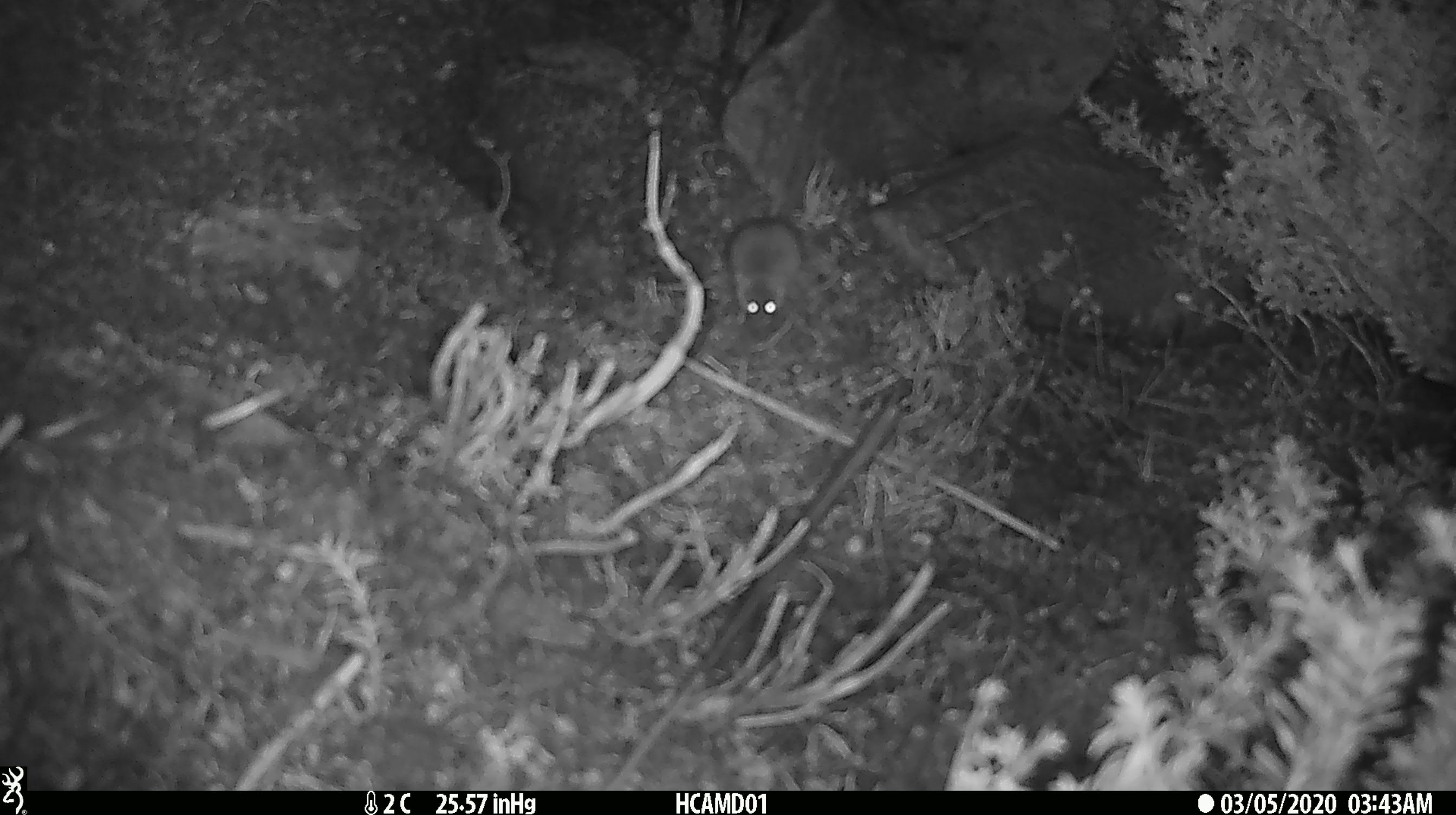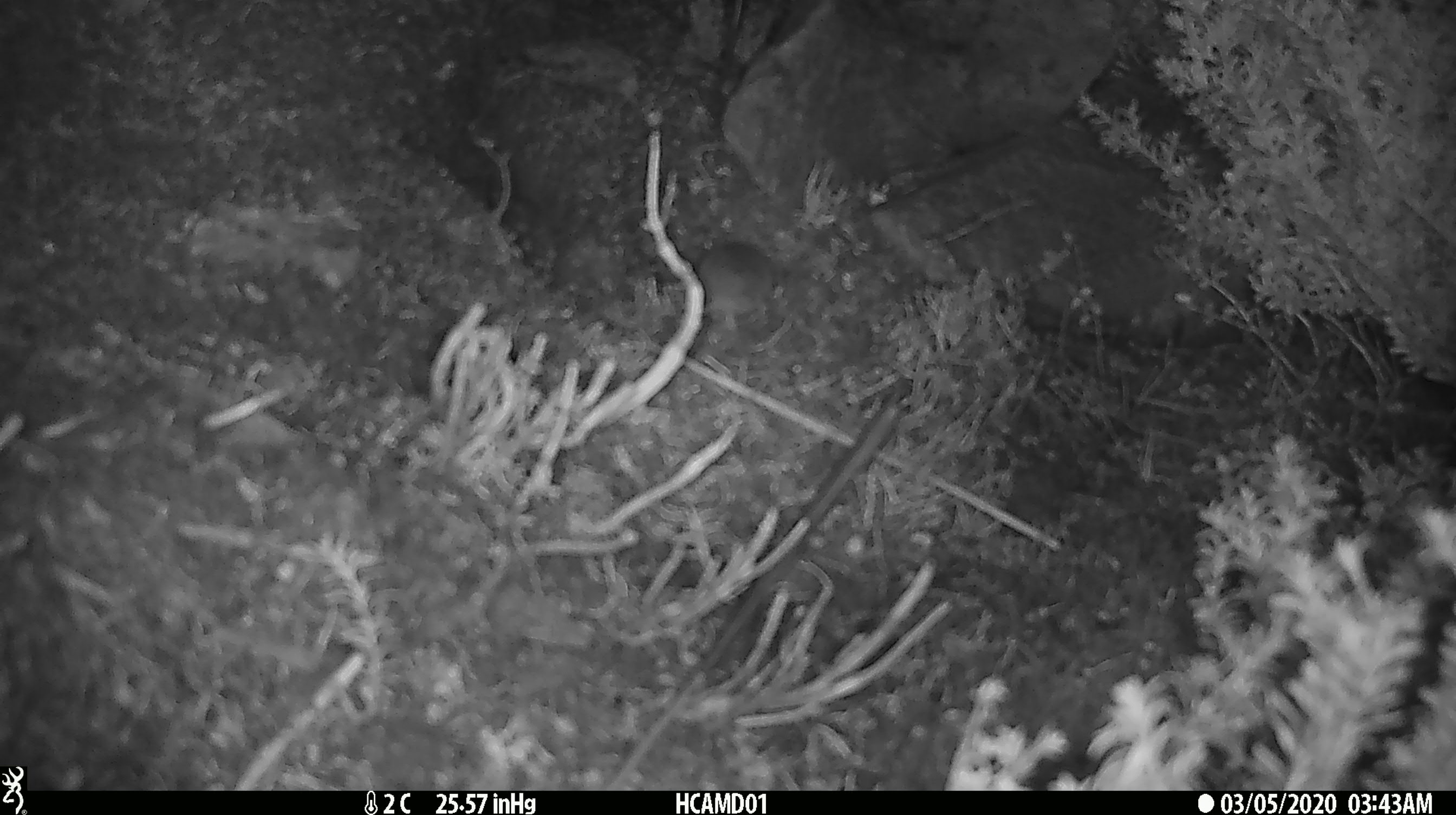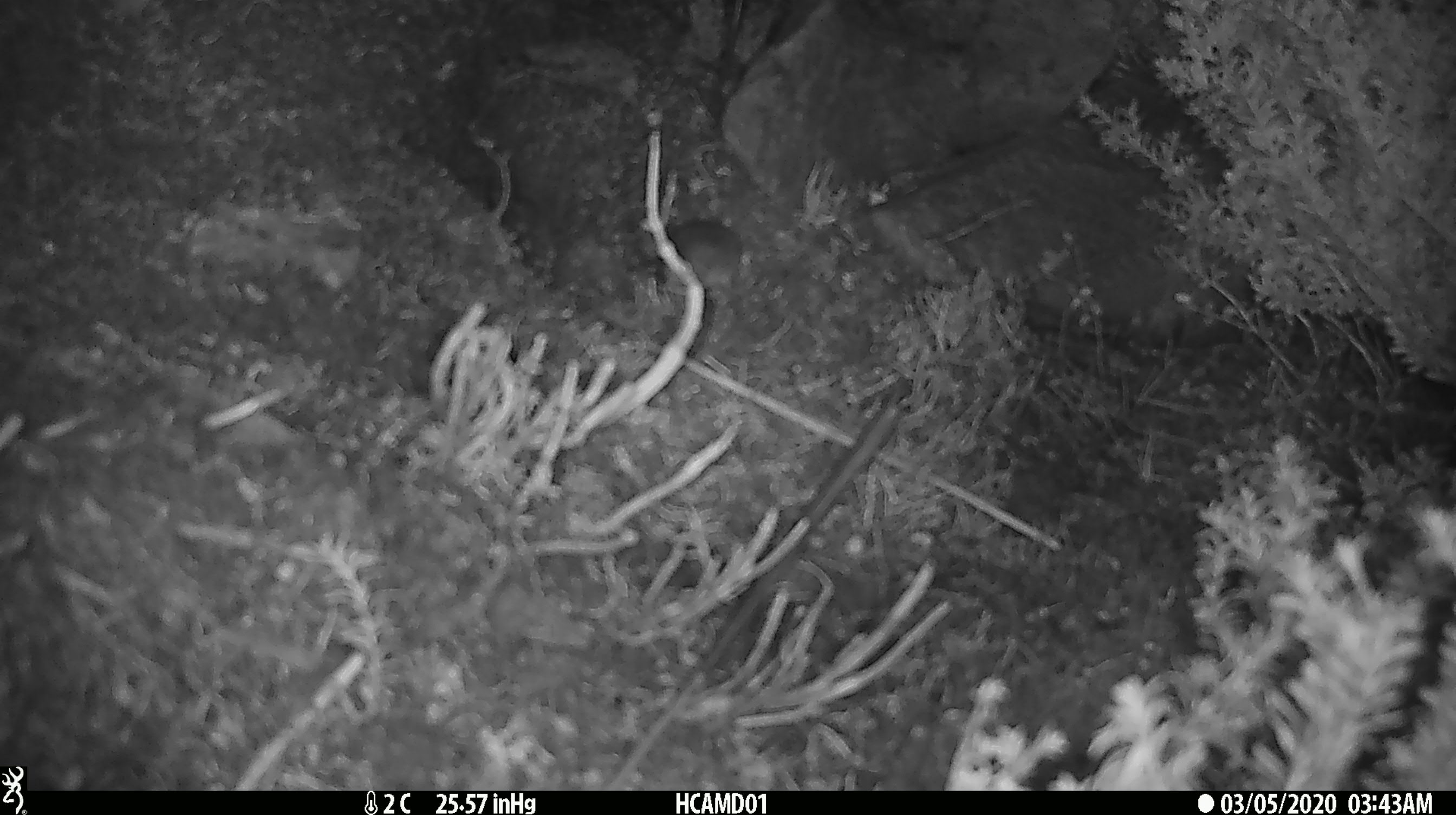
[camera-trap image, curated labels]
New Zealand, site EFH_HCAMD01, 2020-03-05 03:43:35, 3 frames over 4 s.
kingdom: Animalia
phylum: Chordata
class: Mammalia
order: Rodentia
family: Muridae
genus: Mus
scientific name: Mus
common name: mouse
Mouse (Mus).